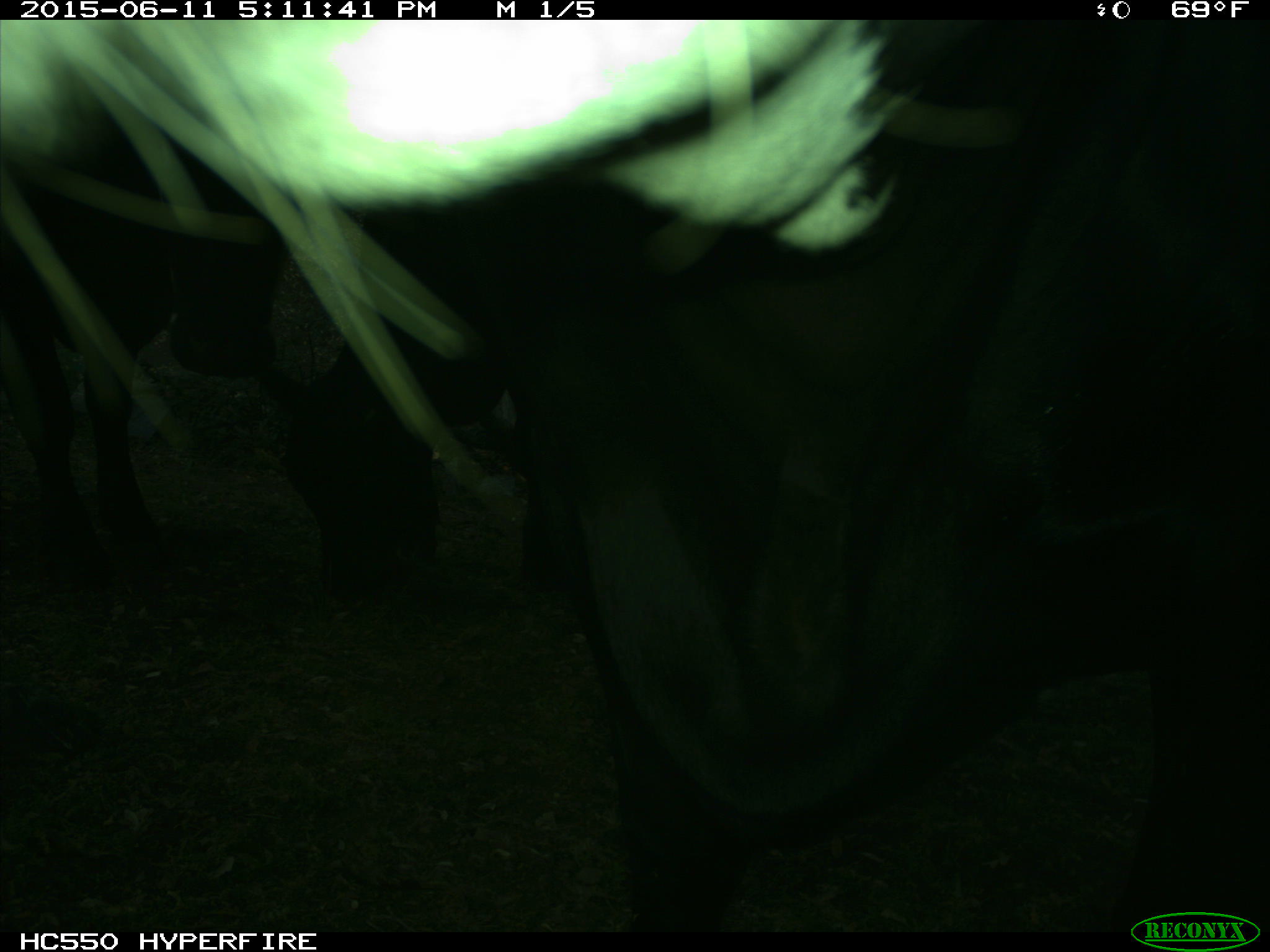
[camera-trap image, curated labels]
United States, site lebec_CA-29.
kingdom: Animalia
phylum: Chordata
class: Mammalia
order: Artiodactyla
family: Bovidae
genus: Bos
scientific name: Bos taurus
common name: domestic cow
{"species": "Bos taurus (domestic cow)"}